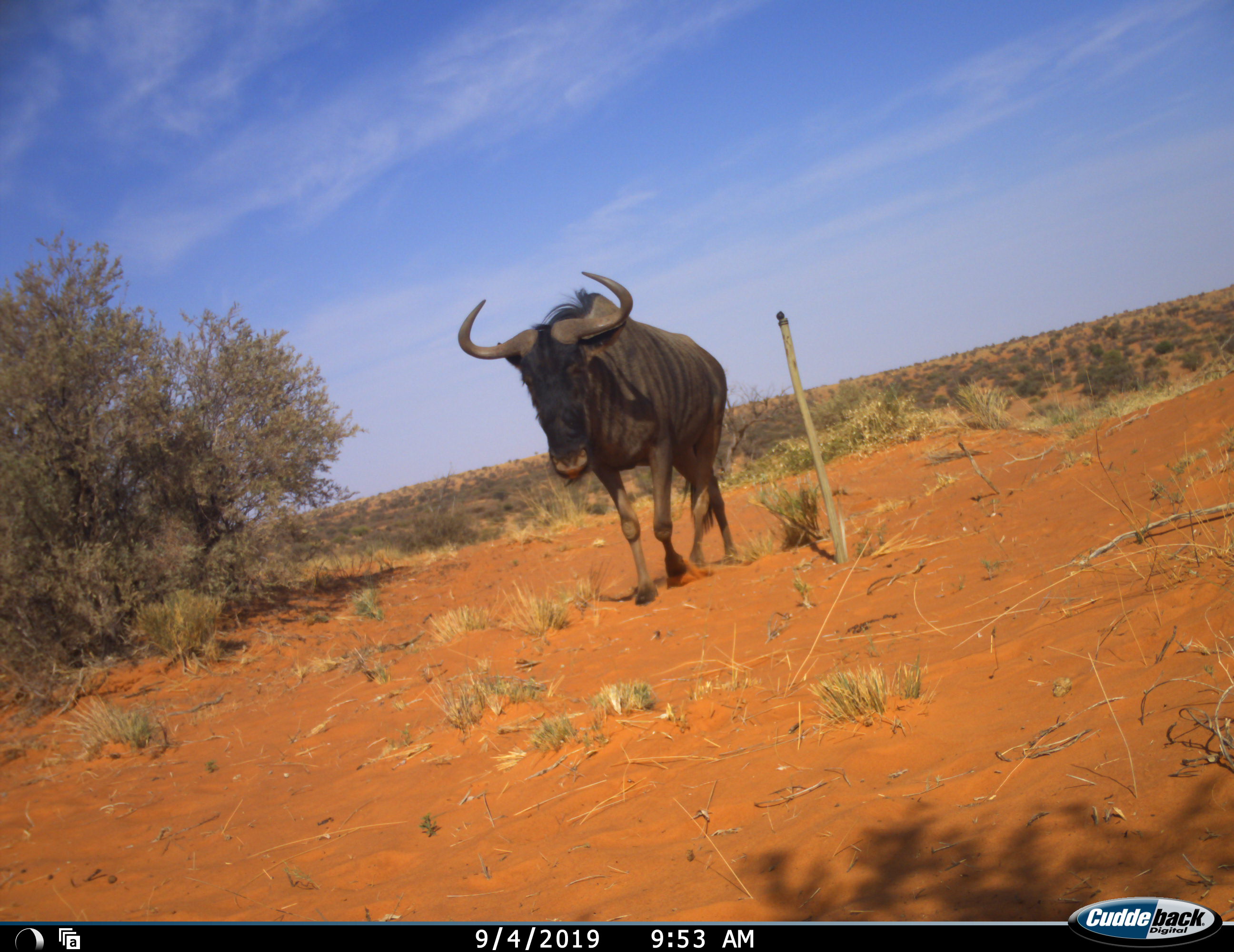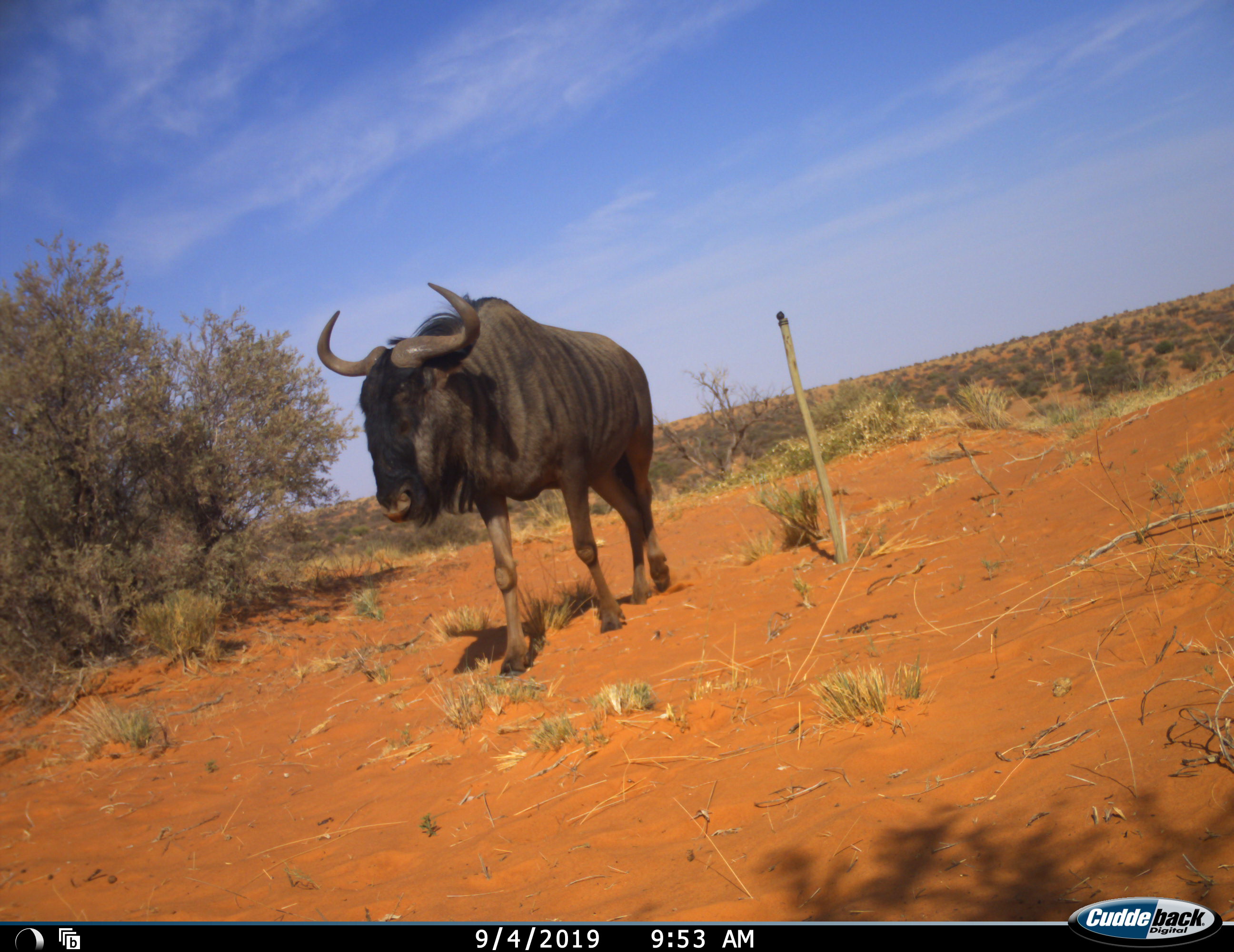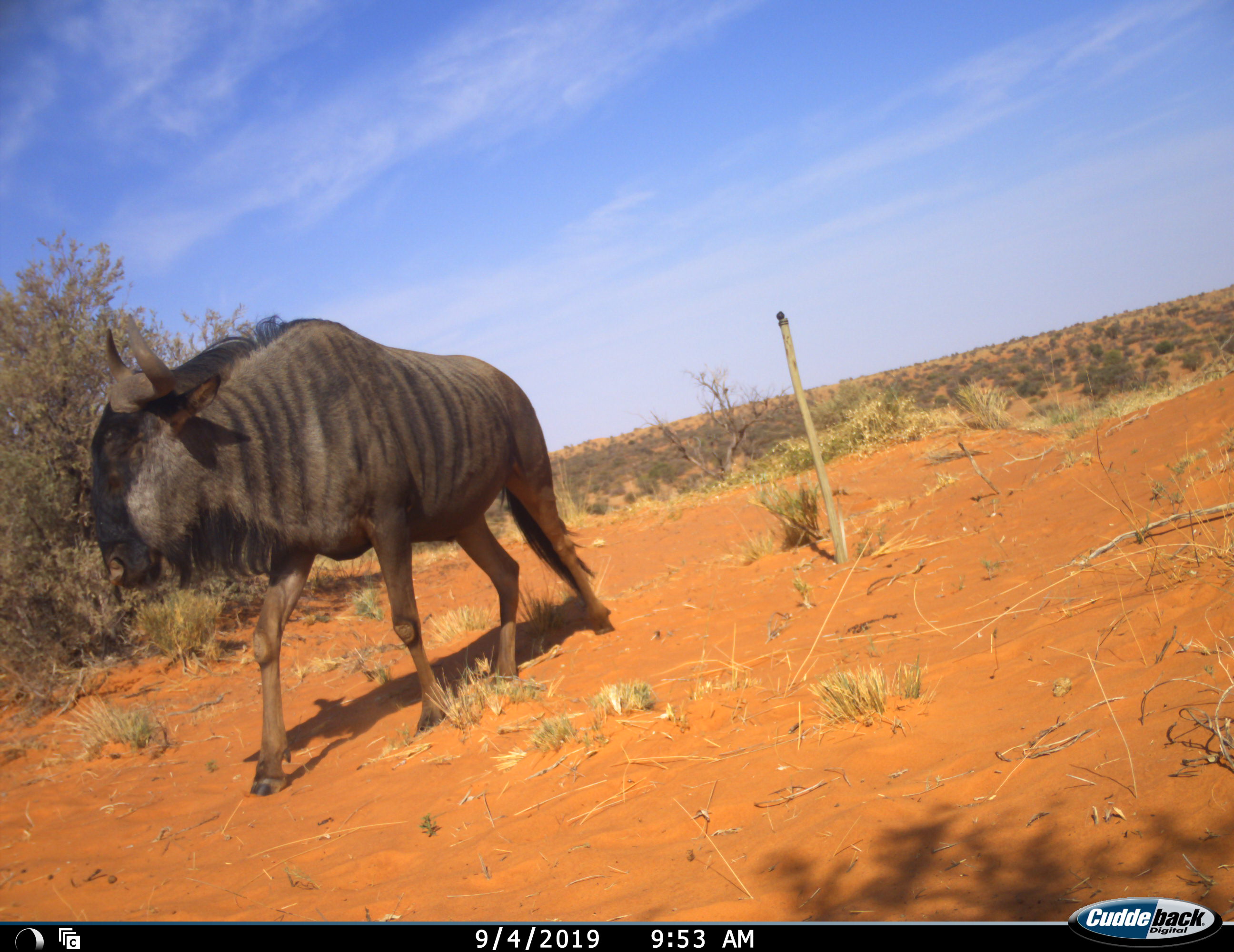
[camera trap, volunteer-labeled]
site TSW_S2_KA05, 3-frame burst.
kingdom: Animalia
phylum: Chordata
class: Mammalia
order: Artiodactyla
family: Bovidae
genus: Connochaetes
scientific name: Connochaetes taurinus taurinus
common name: blue wildebeest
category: wildebeestblue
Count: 1.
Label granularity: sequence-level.